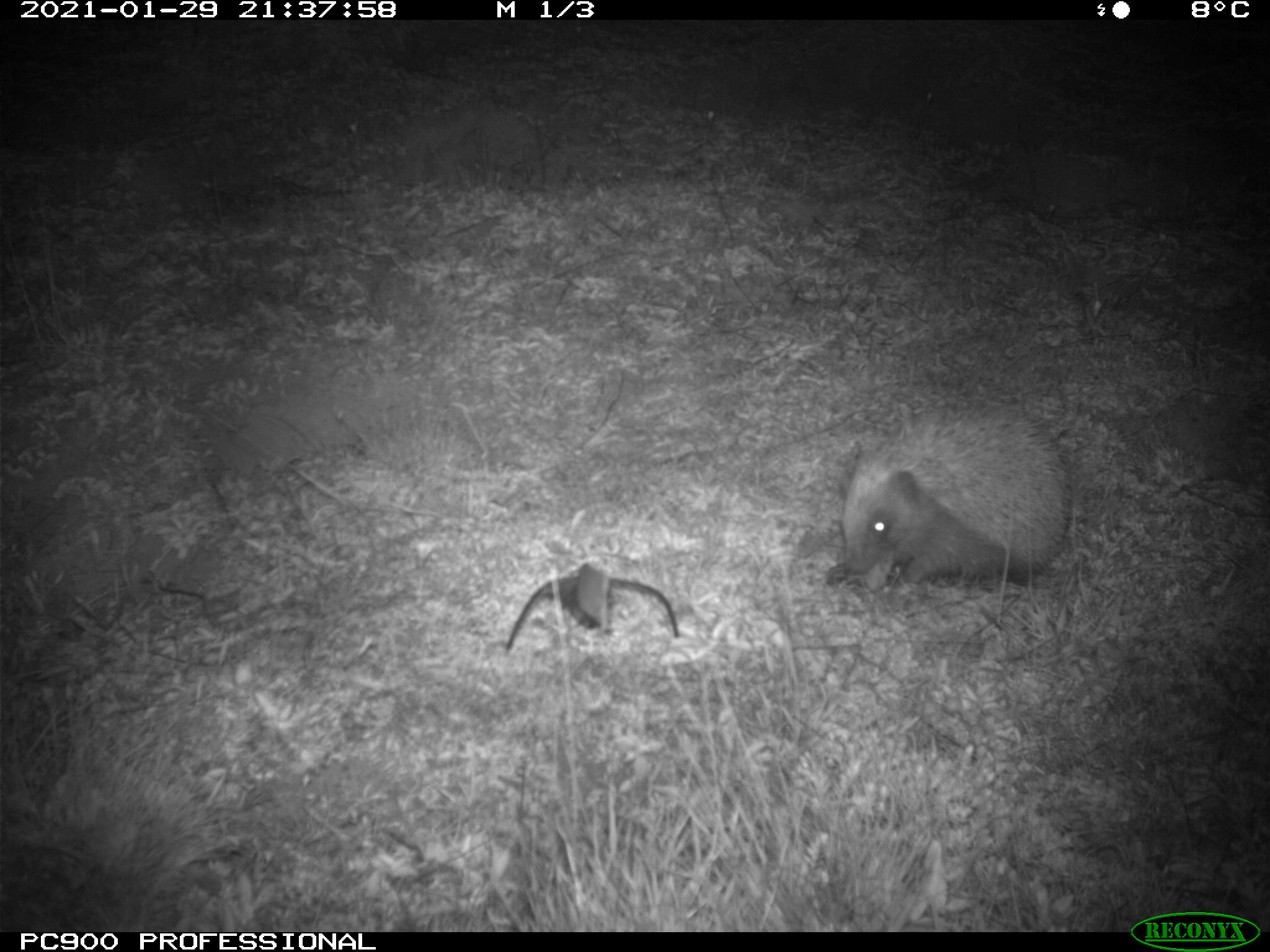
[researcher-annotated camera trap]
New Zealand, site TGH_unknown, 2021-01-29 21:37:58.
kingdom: Animalia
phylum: Chordata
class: Mammalia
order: Eulipotyphla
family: Erinaceidae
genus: Erinaceus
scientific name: Erinaceus europaeus europaeus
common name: european hedgehog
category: hedgehog